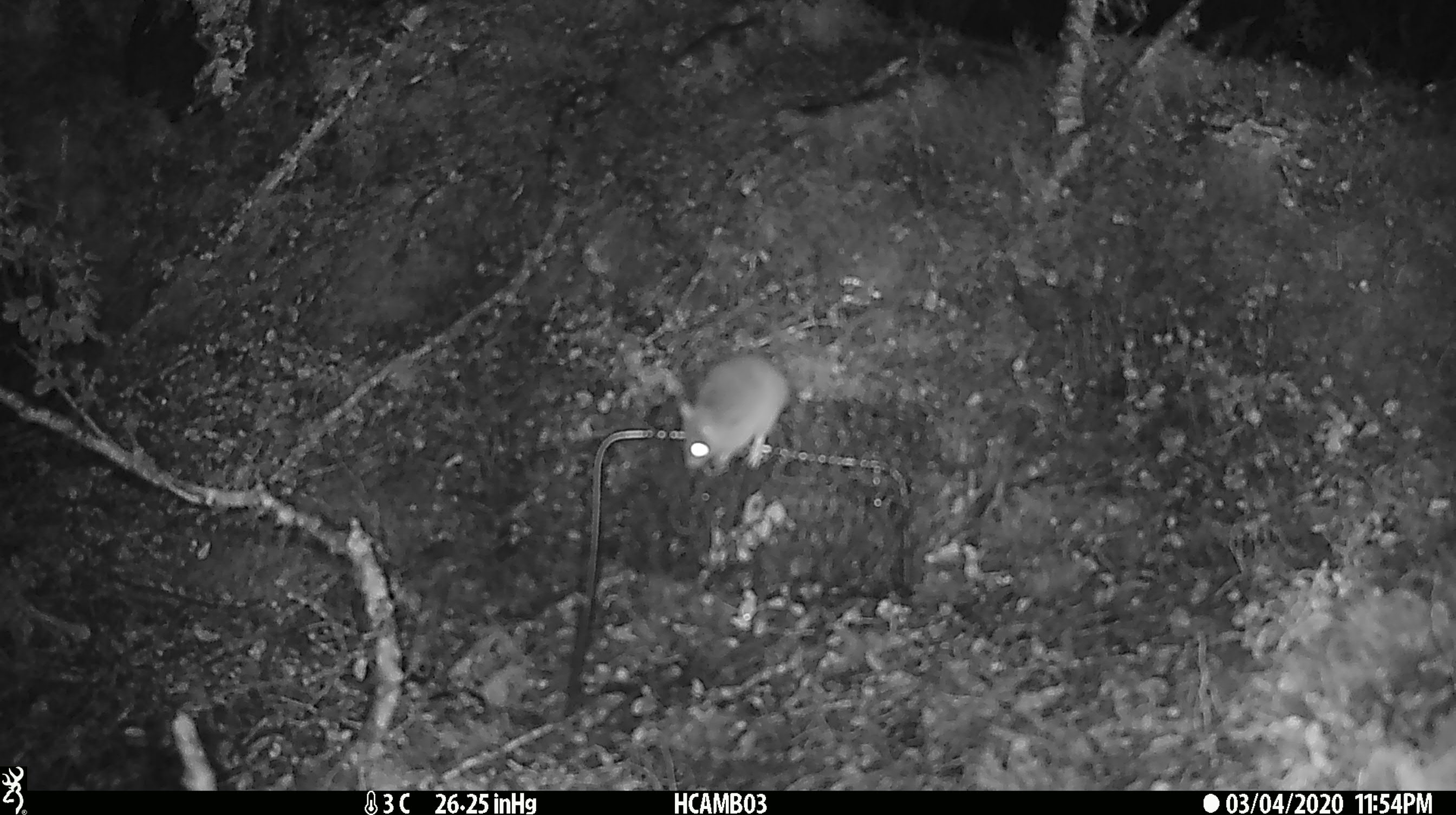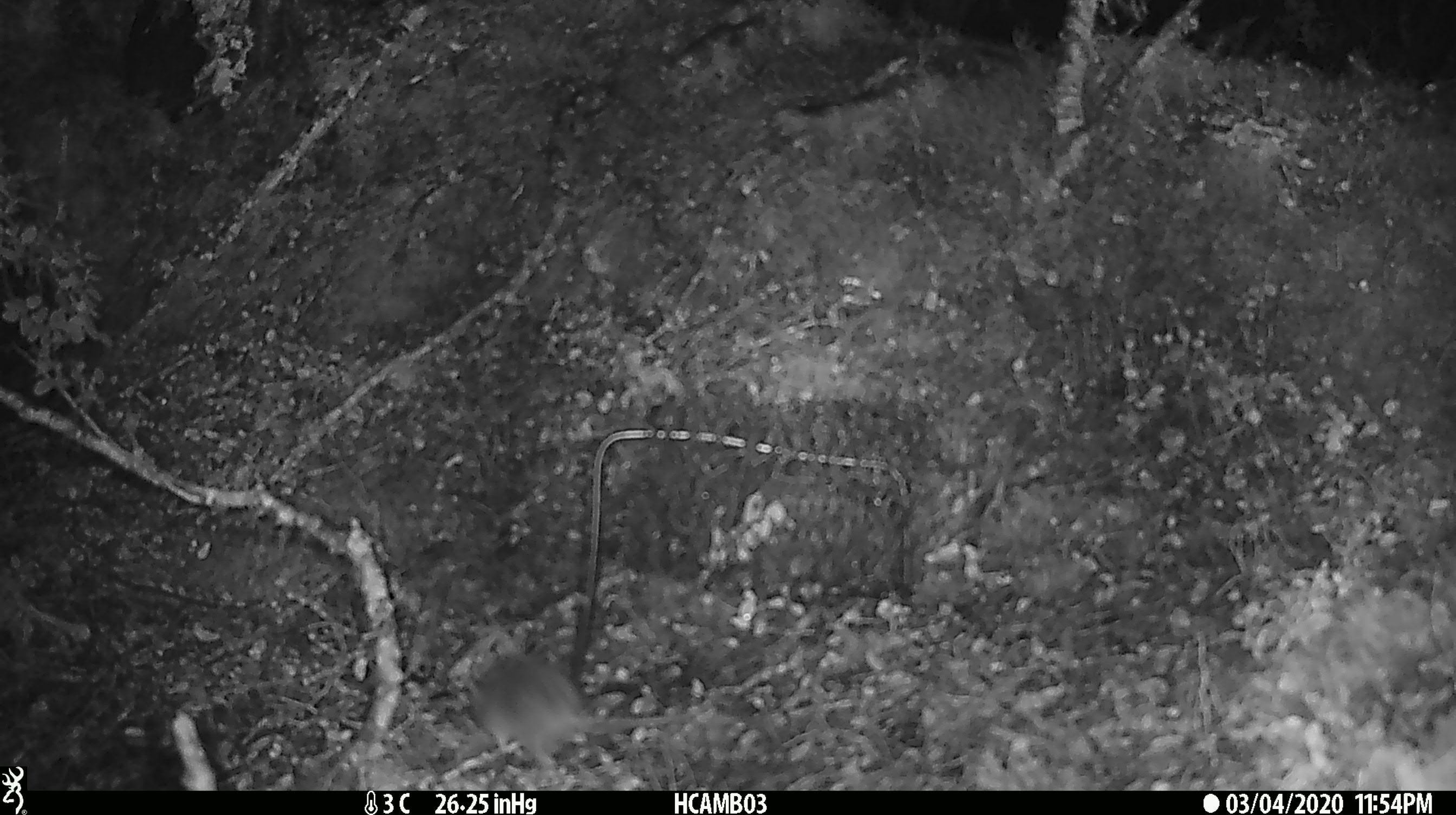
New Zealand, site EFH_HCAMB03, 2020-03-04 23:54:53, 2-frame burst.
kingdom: Animalia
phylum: Chordata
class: Mammalia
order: Rodentia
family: Muridae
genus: Mus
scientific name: Mus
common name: mouse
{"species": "mouse (Mus)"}